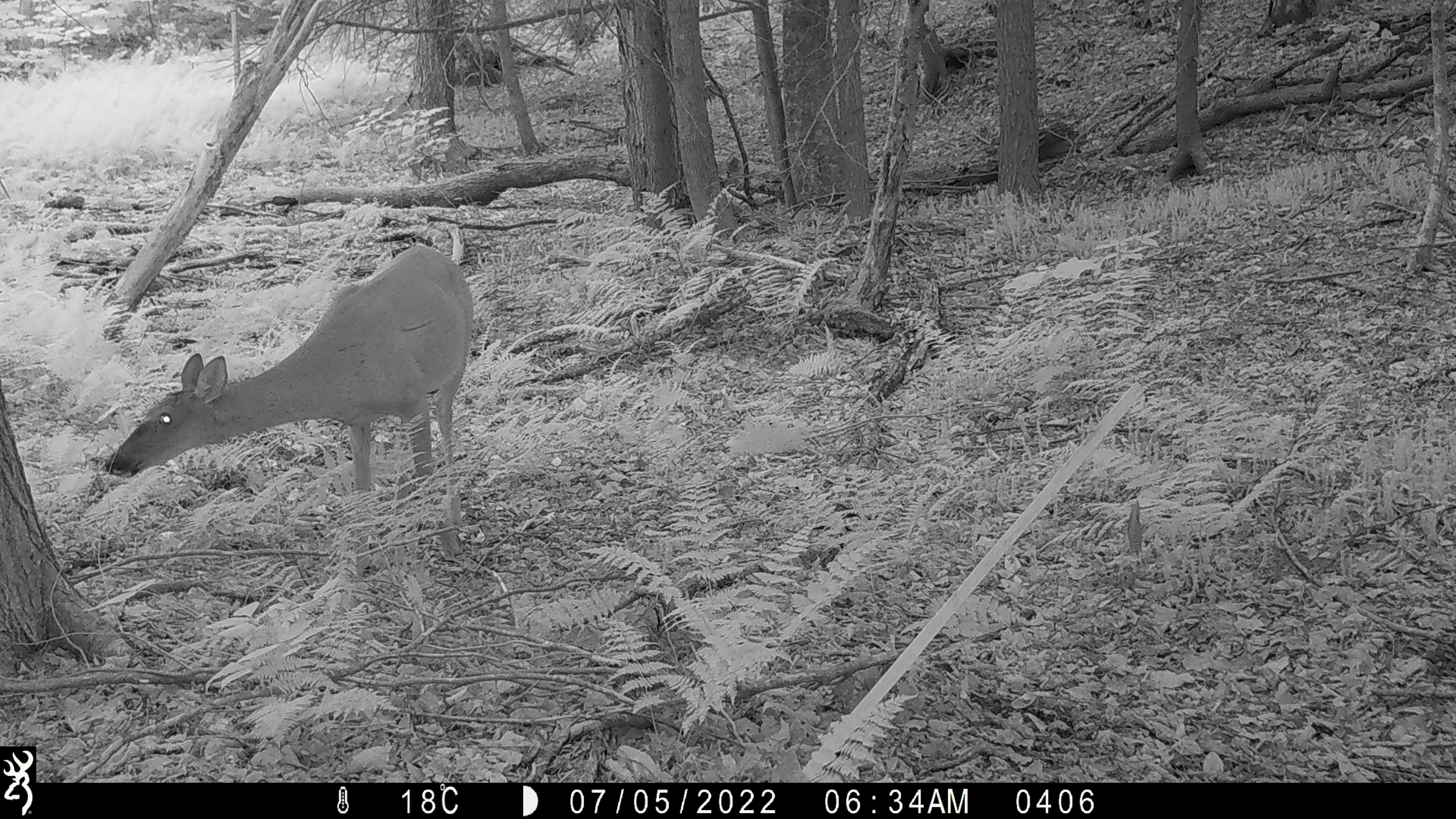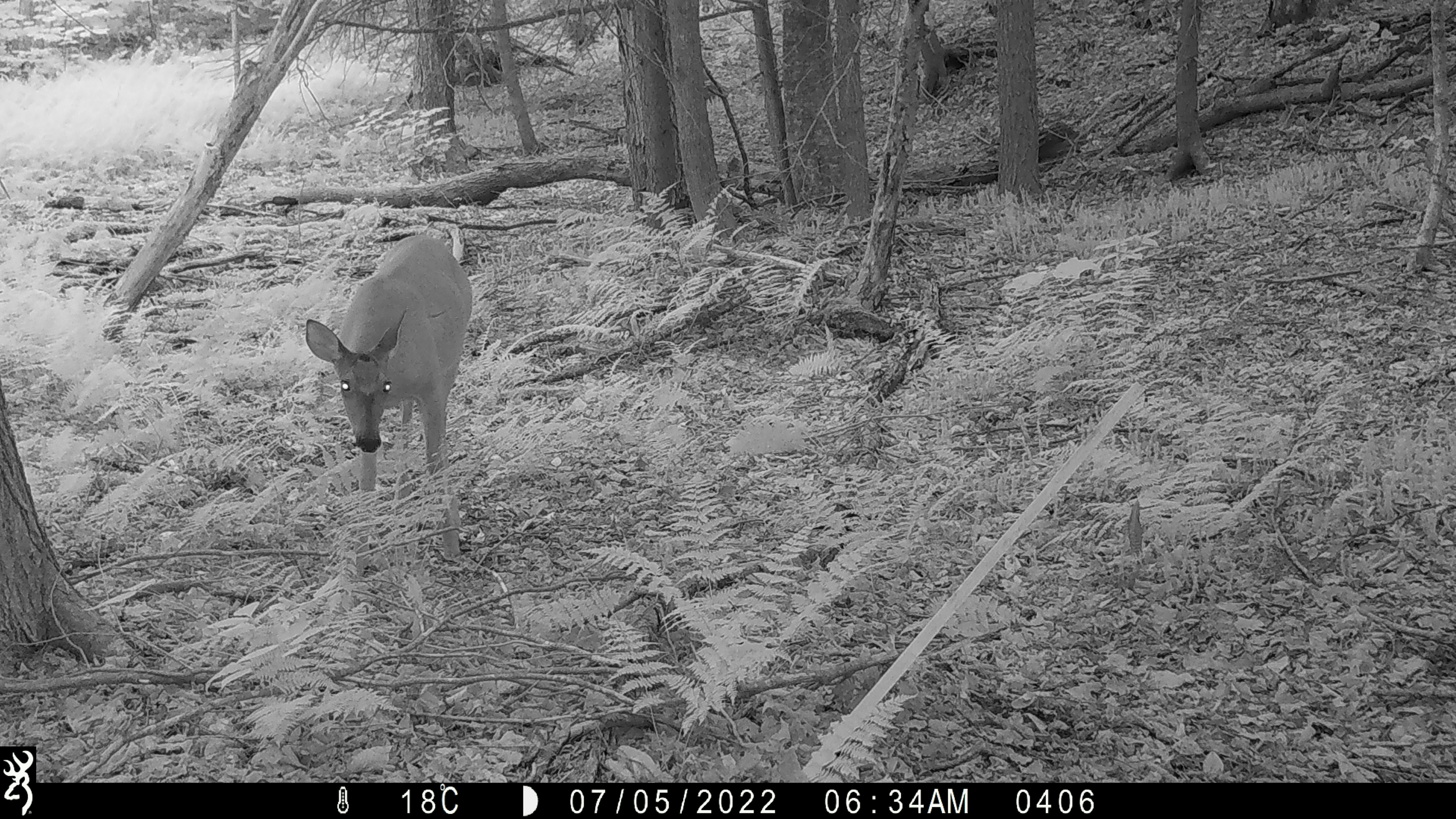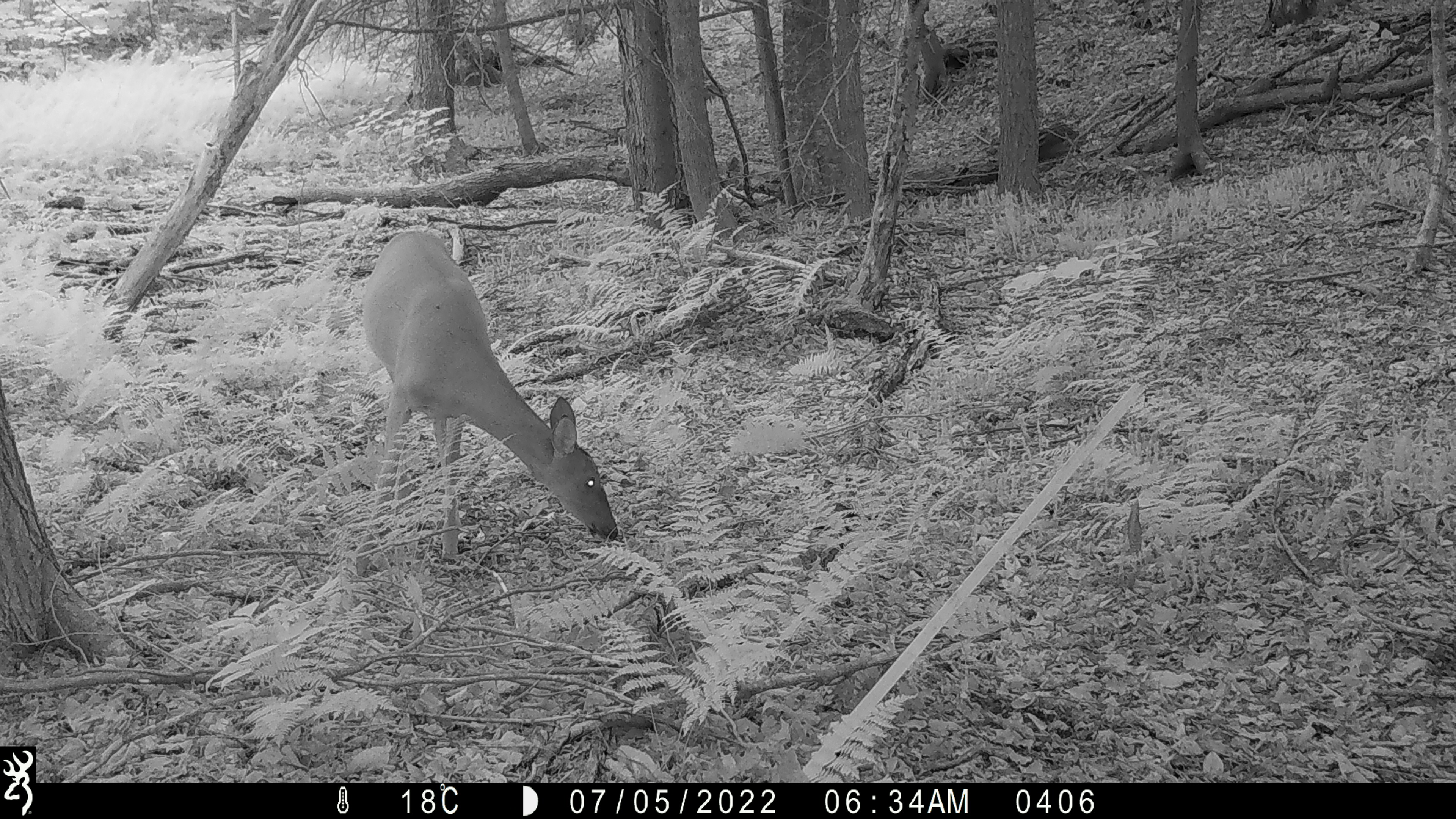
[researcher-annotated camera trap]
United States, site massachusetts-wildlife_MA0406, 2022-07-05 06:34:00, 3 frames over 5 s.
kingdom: Animalia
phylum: Chordata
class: Mammalia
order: Artiodactyla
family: Cervidae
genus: Odocoileus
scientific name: Odocoileus virginianus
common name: white-tailed deer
White-tailed deer (Odocoileus virginianus).